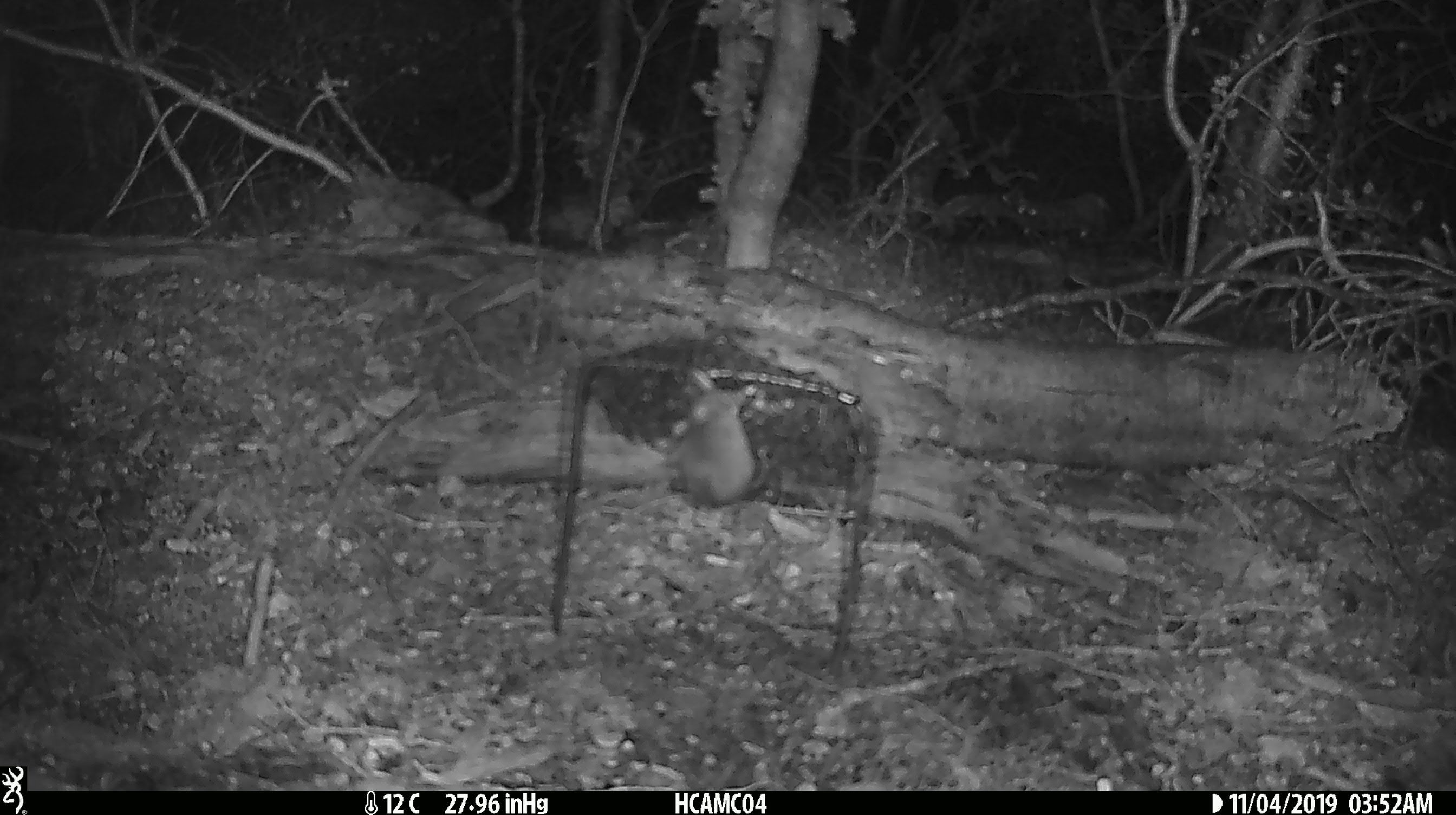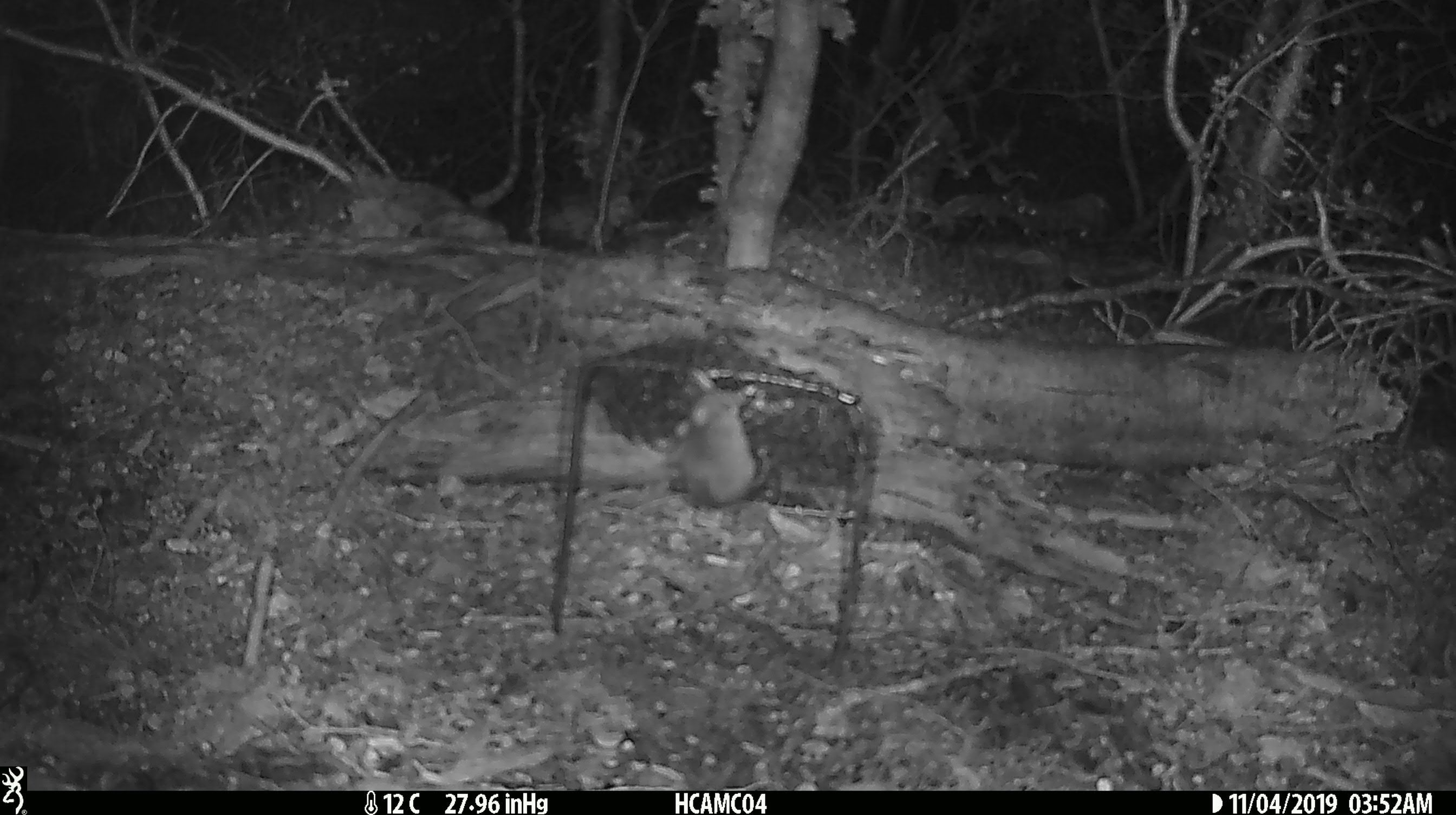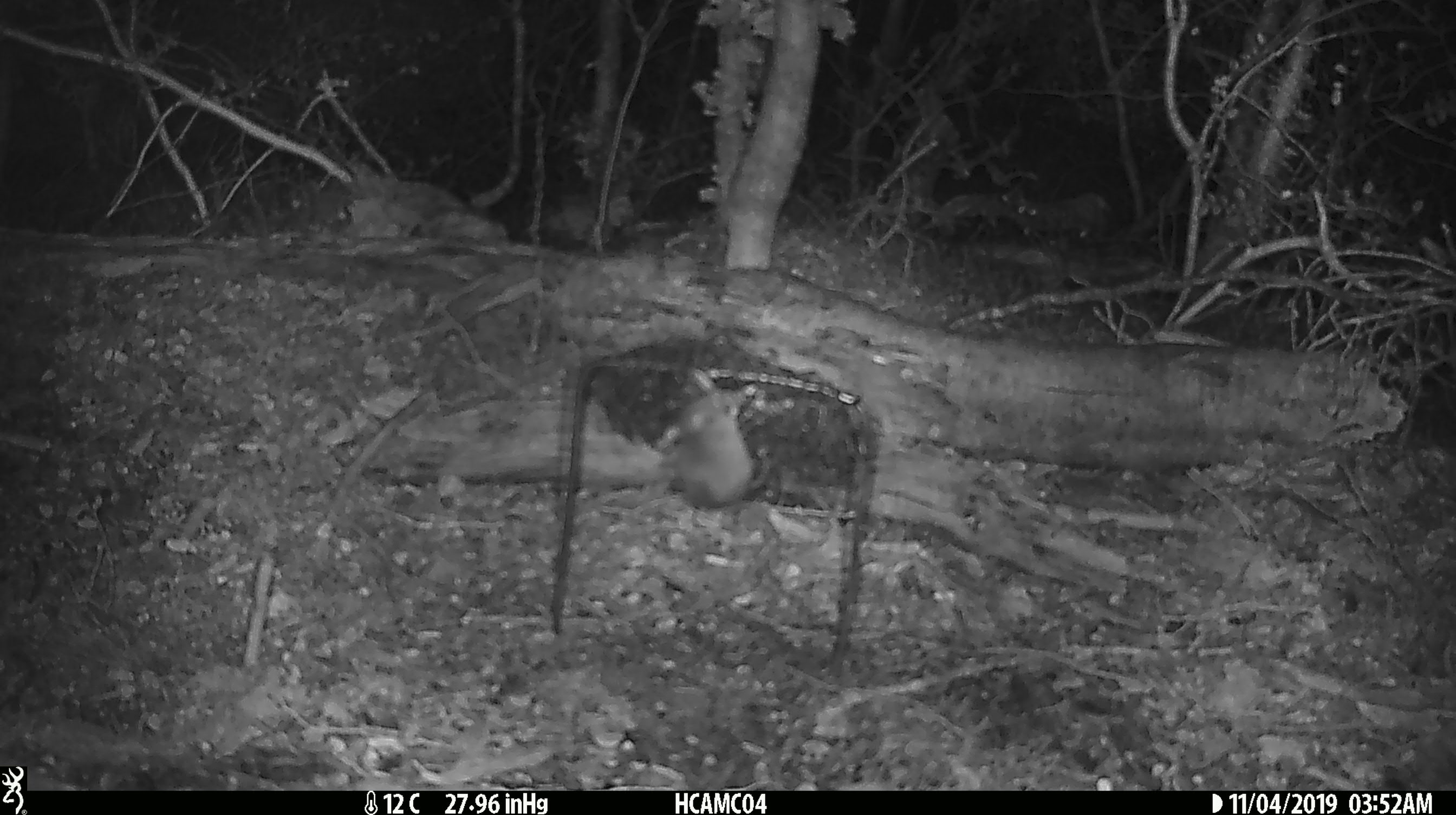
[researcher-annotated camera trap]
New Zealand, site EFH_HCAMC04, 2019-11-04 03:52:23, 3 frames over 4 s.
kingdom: Animalia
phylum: Chordata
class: Mammalia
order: Rodentia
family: Muridae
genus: Mus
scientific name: Mus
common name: mouse